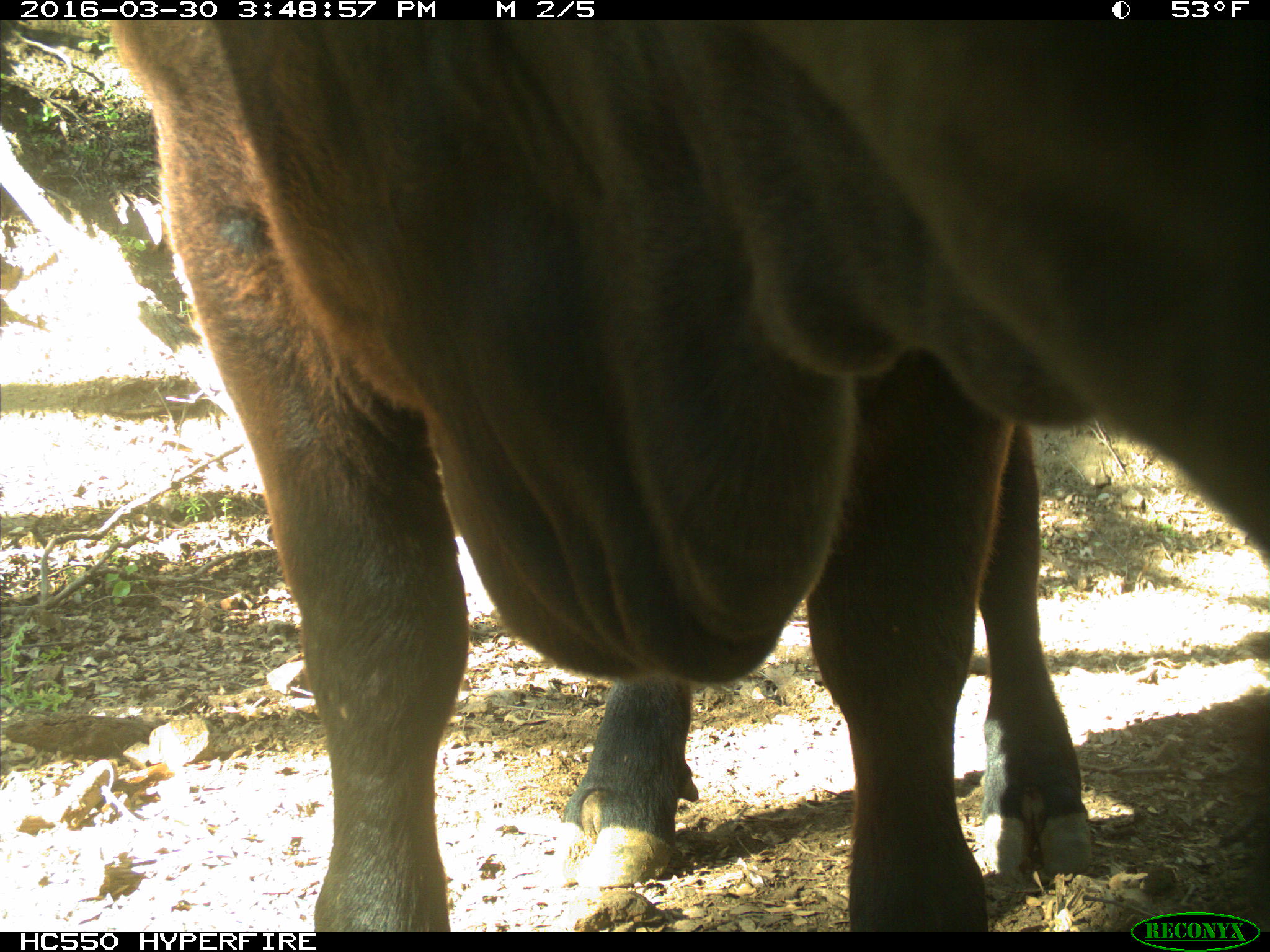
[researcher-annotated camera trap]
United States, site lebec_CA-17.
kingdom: Animalia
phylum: Chordata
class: Mammalia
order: Artiodactyla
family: Bovidae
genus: Bos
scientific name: Bos taurus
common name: domestic cow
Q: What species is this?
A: Bos taurus (domestic cow).